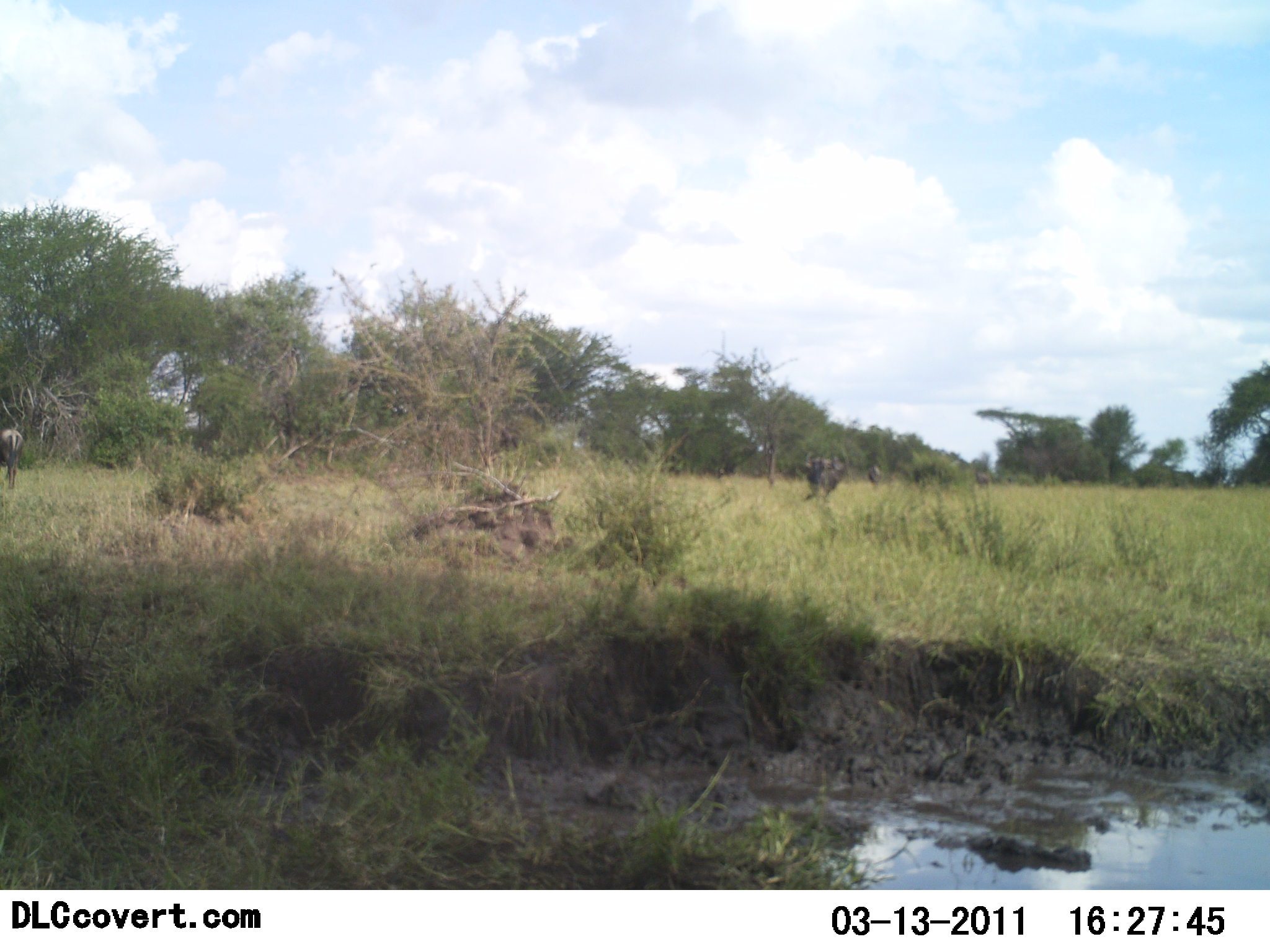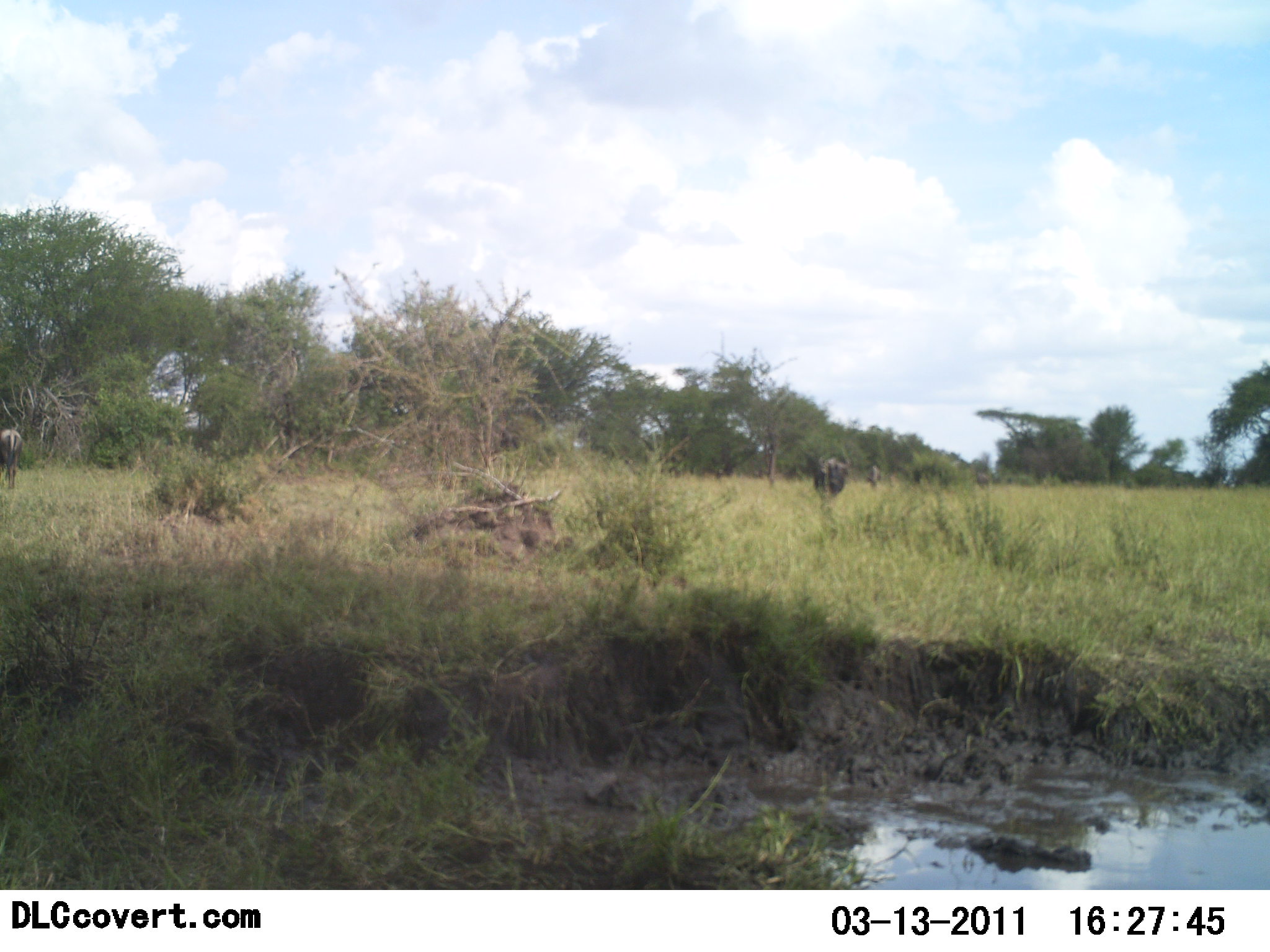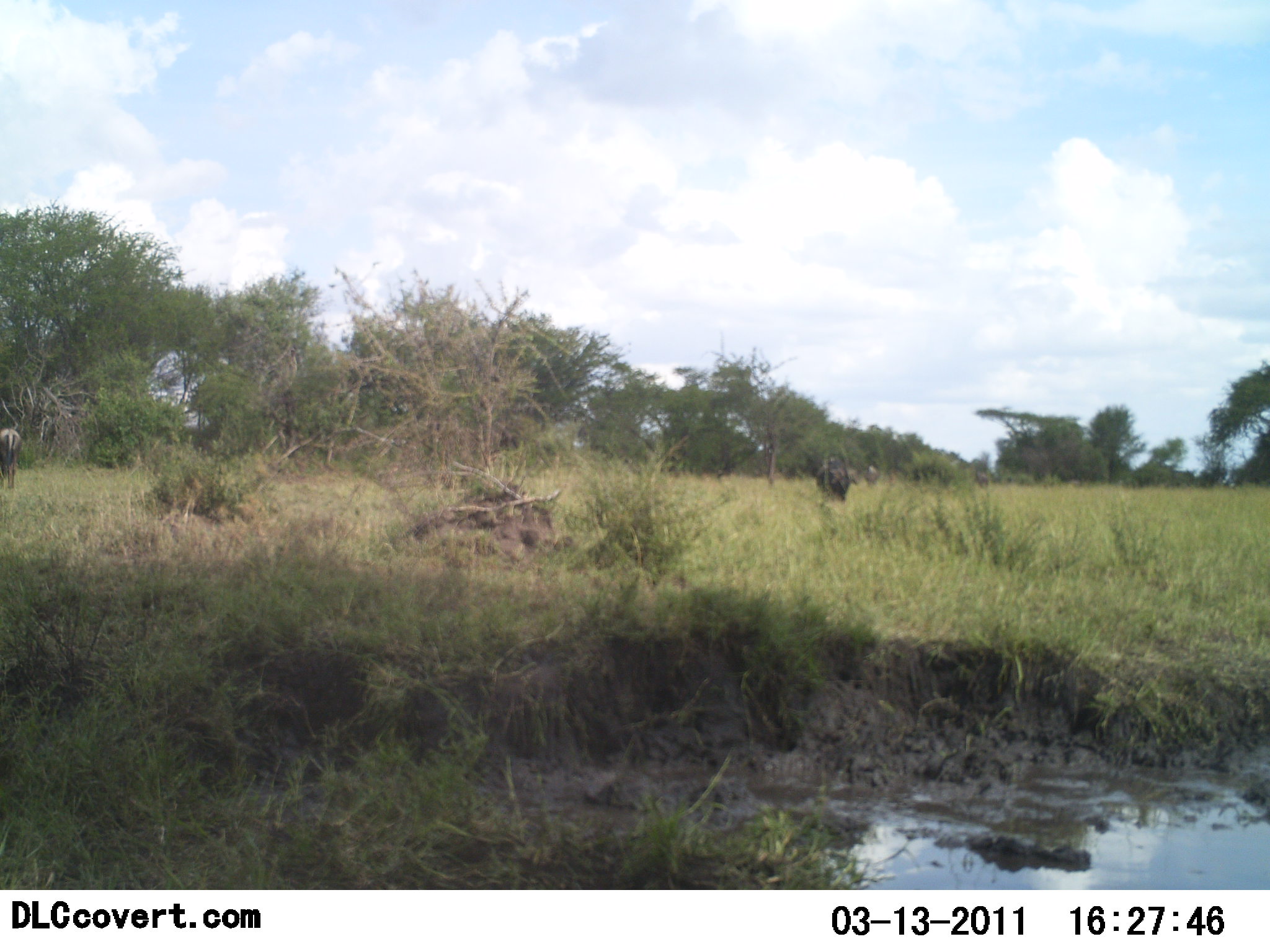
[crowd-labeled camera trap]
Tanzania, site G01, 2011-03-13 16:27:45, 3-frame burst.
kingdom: Animalia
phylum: Chordata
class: Mammalia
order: Artiodactyla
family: Bovidae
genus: Connochaetes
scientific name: Connochaetes taurinus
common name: blue wildebeest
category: wildebeest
Wildebeest (blue wildebeest) (Connochaetes taurinus), count 2. Behavior (volunteer vote fractions): standing 43%, resting 0%, moving 57%, interacting 0%. Young present (vote fraction): 0%. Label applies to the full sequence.